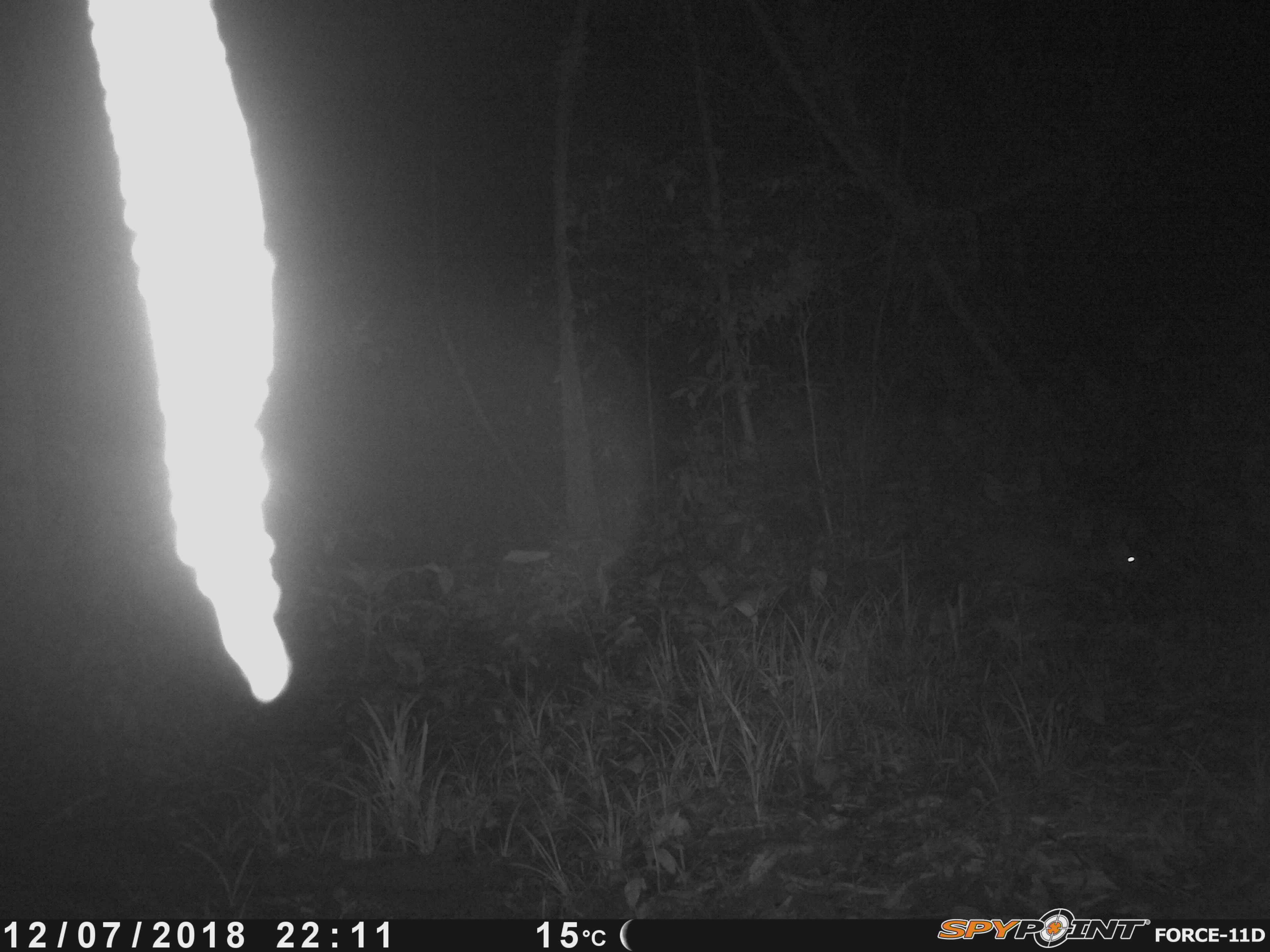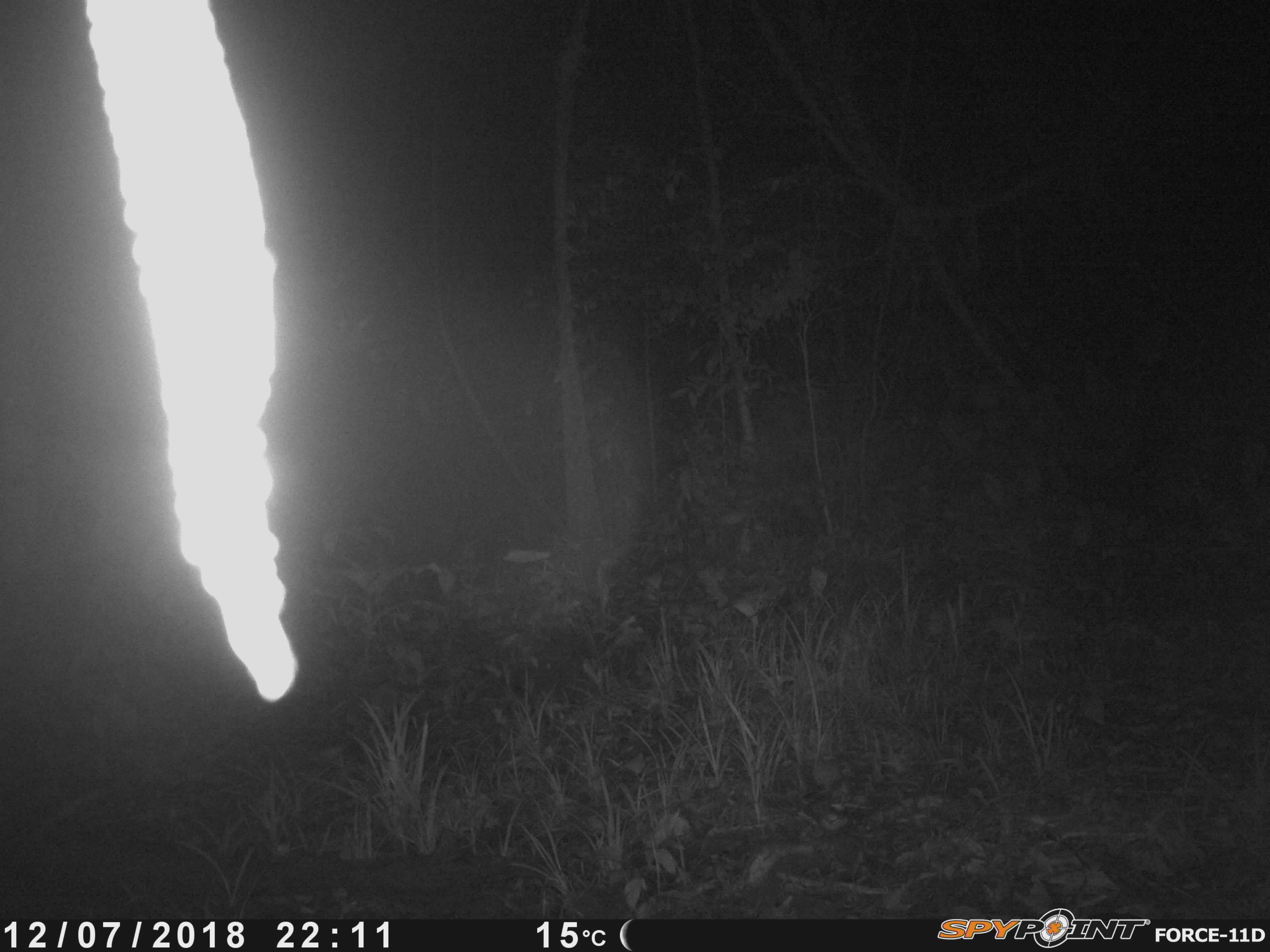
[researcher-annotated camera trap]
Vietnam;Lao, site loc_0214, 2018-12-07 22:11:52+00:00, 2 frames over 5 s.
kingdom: Animalia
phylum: Chordata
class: Mammalia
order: Artiodactyla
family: Cervidae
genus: Muntiacus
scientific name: Muntiacus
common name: muntjacs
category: unidentified muntjac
Unidentified muntjac (muntjacs) (Muntiacus). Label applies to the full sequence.